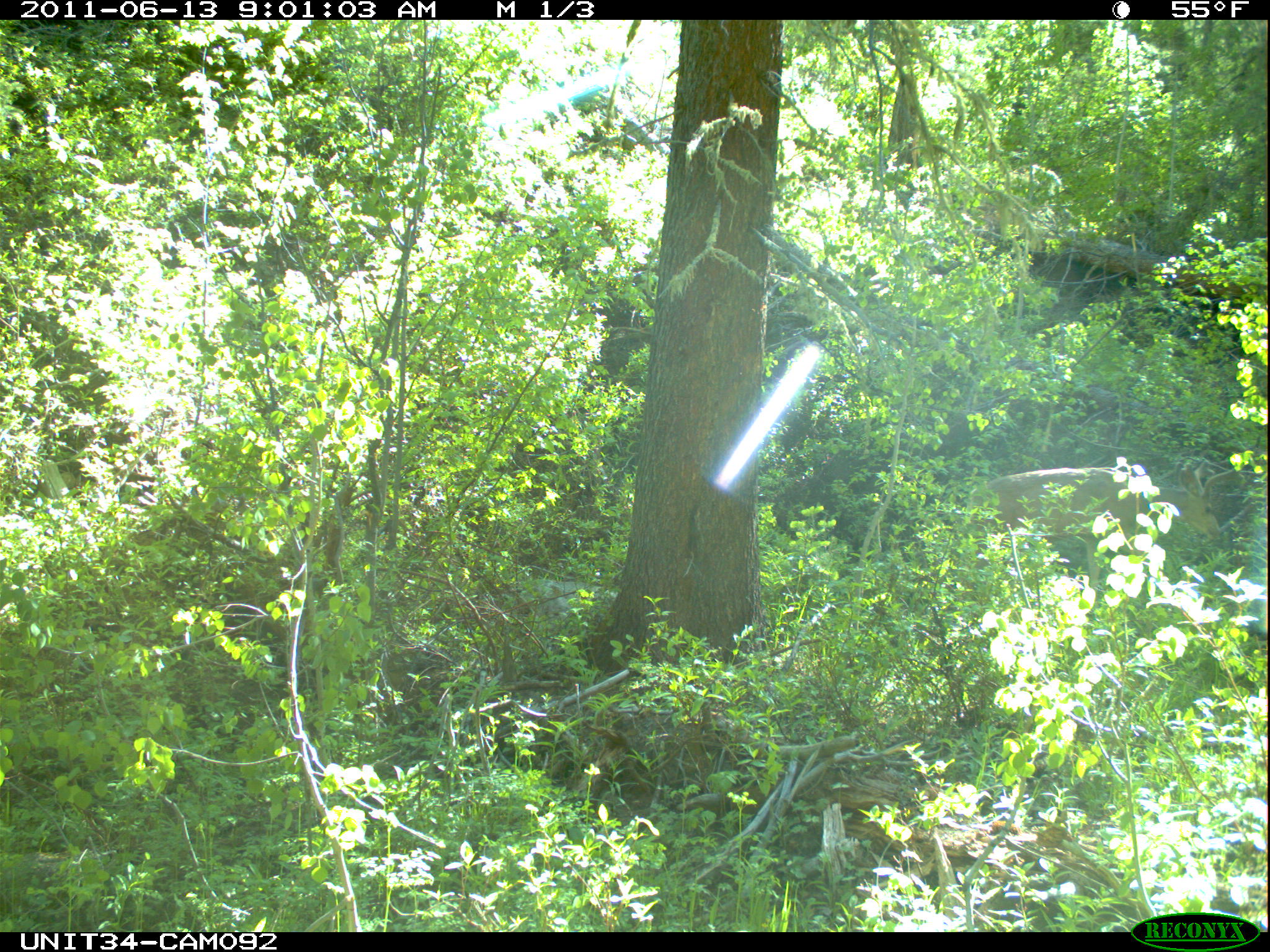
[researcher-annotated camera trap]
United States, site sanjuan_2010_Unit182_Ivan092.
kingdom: Animalia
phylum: Chordata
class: Mammalia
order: Artiodactyla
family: Cervidae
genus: Odocoileus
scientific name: Odocoileus hemionus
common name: mule deer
Odocoileus hemionus (mule deer).